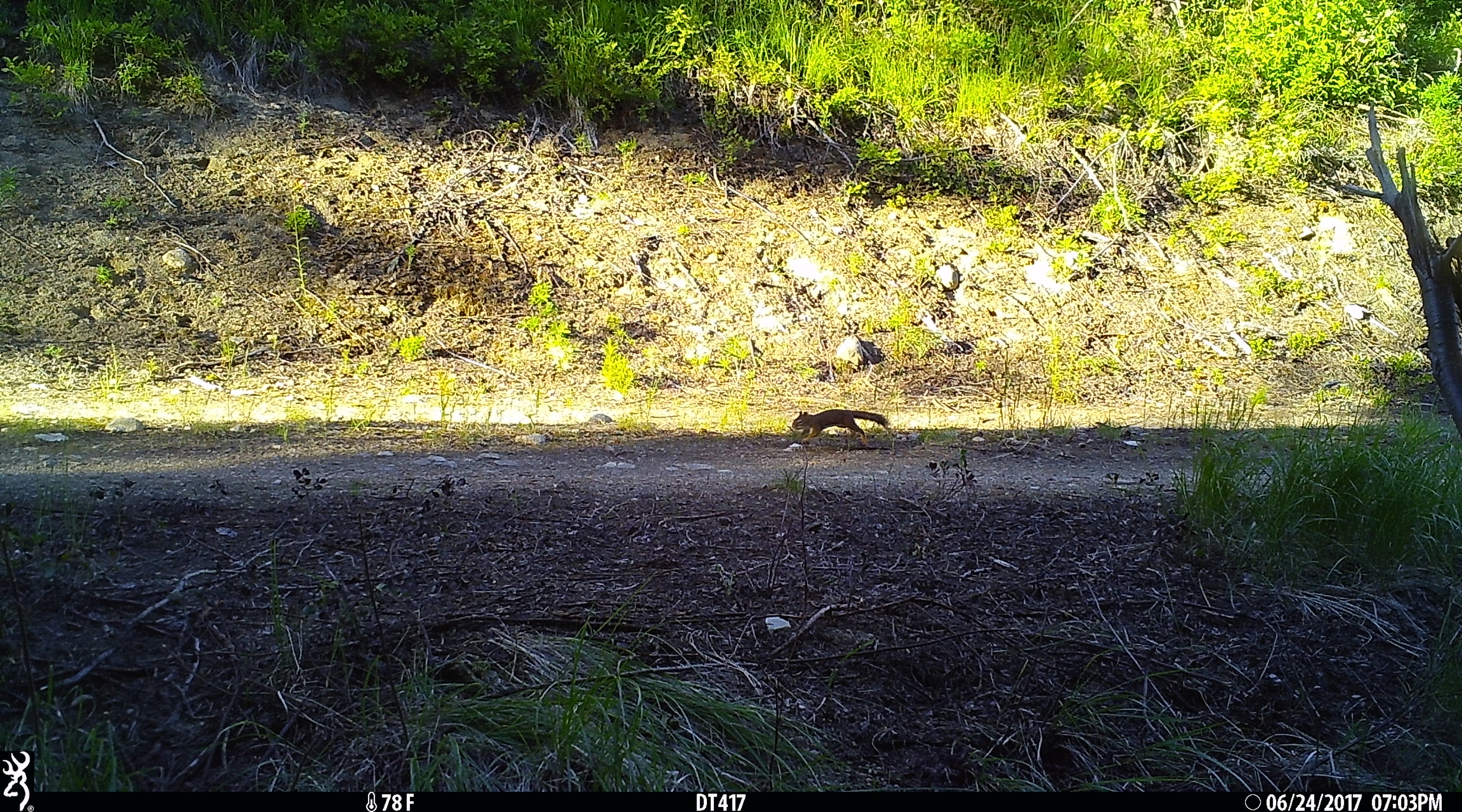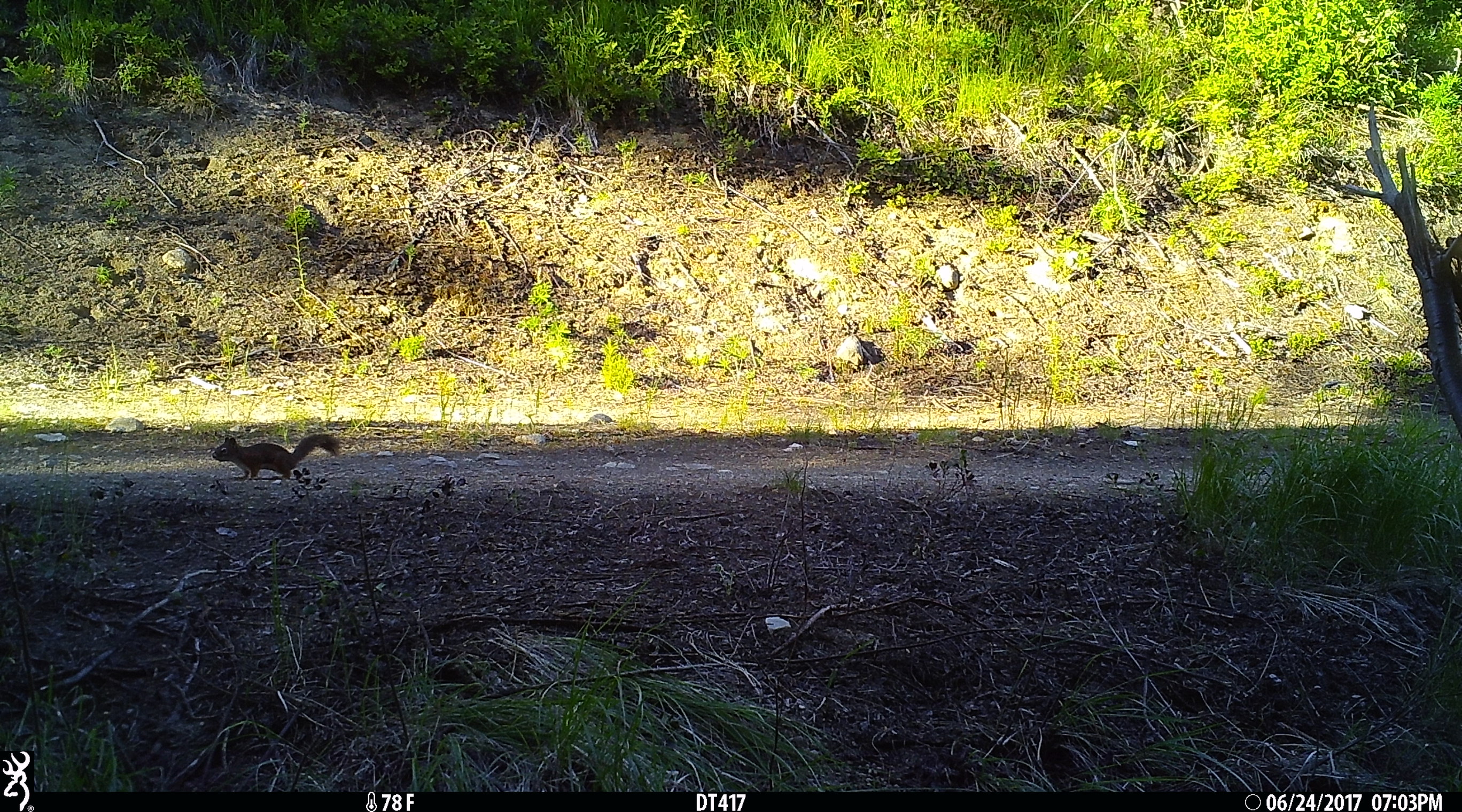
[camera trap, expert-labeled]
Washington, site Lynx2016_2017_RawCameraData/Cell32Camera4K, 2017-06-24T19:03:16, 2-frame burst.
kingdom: Animalia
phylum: Chordata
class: Mammalia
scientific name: Mammalia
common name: small mammal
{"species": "small mammal (Mammalia)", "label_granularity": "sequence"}